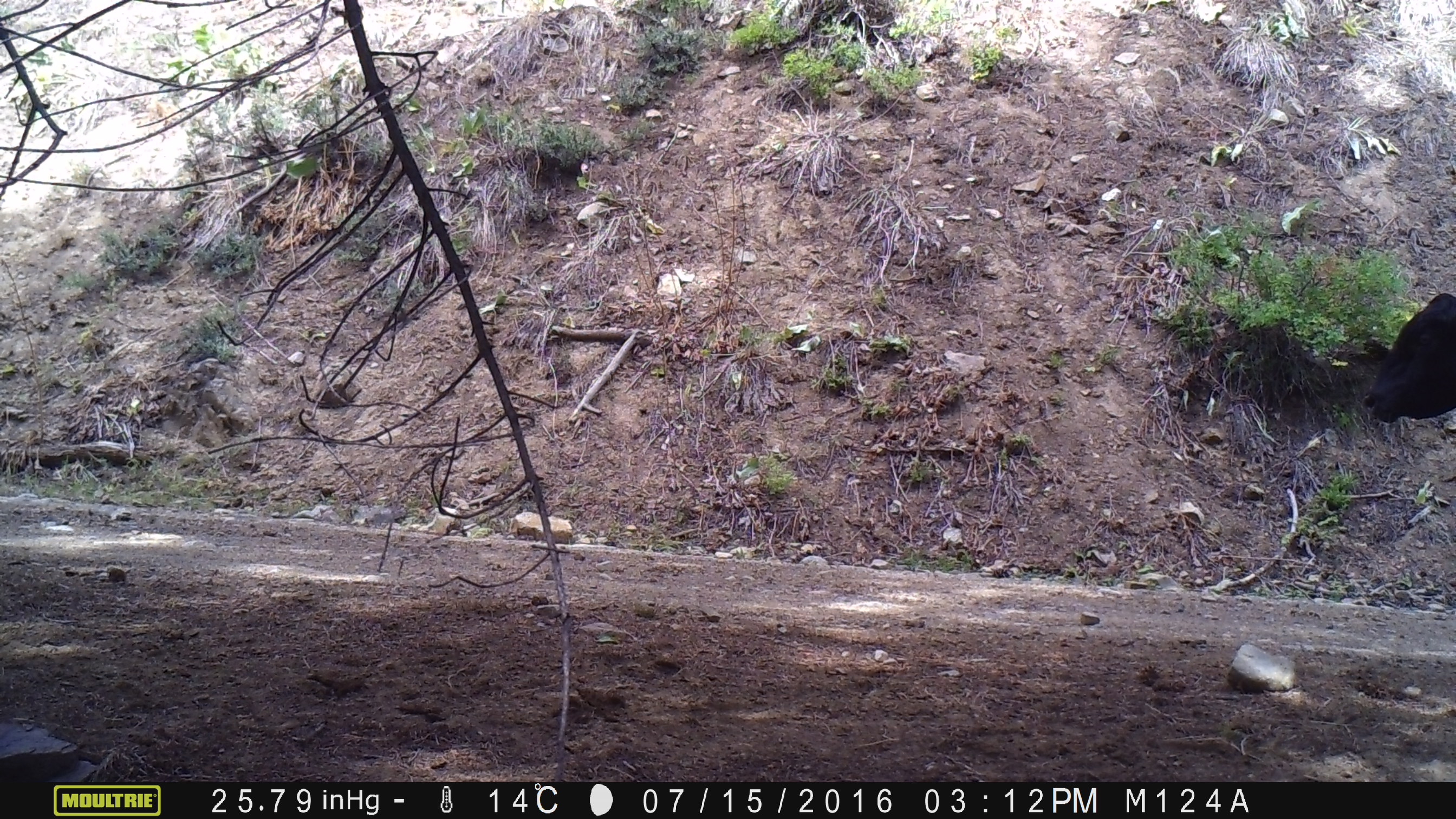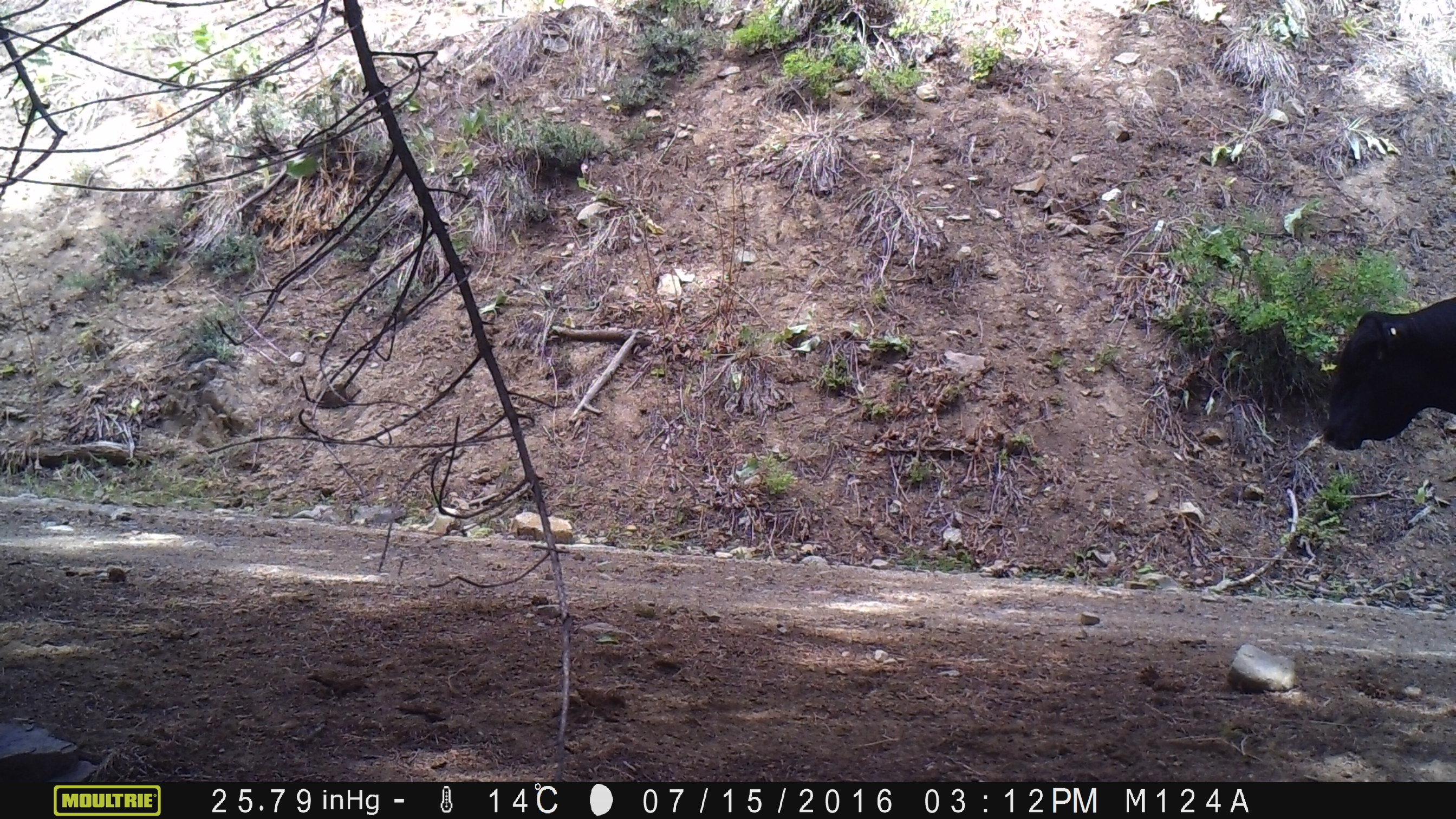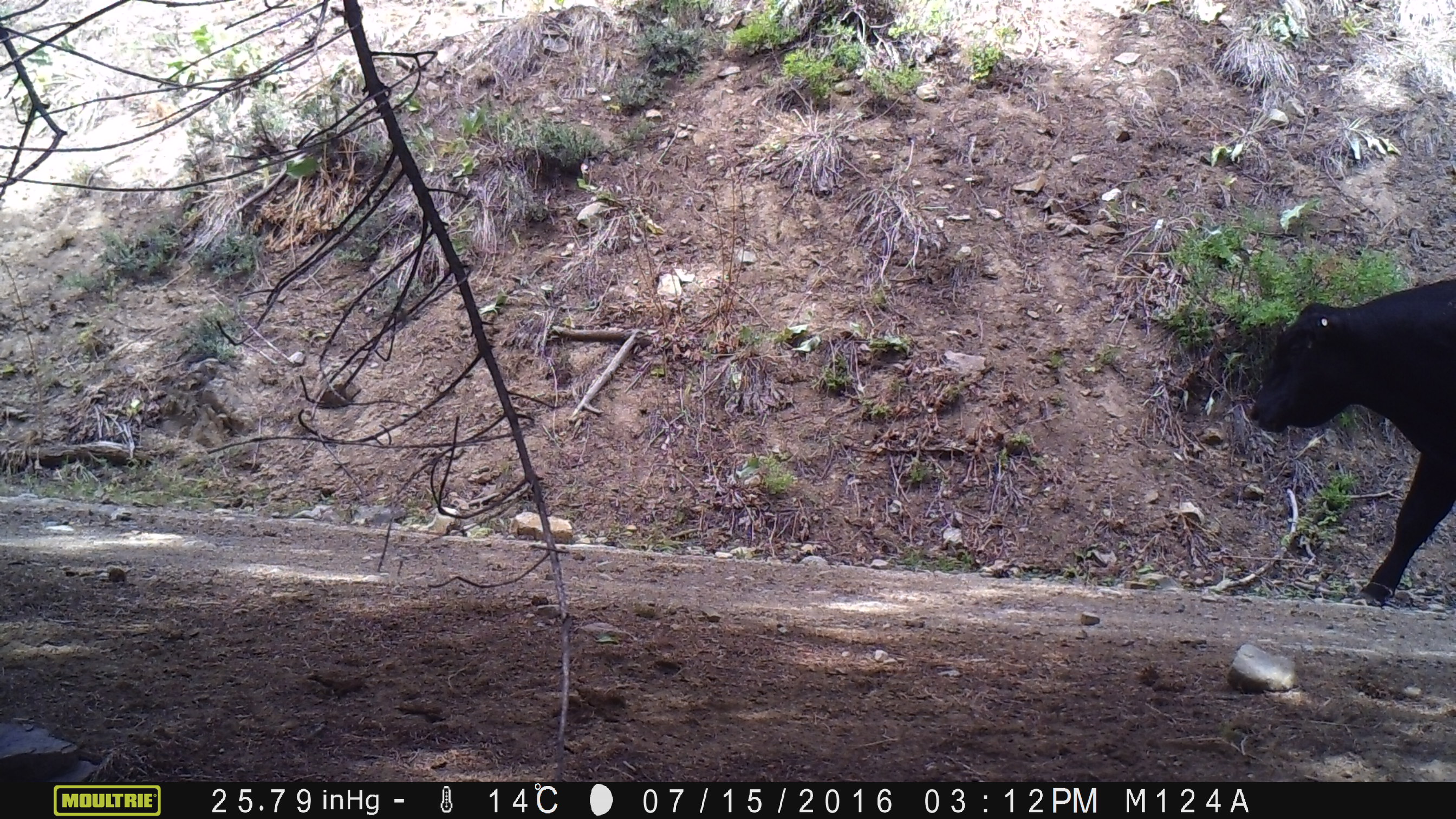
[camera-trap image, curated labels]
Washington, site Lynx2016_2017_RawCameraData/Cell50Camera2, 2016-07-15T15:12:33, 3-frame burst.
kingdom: Animalia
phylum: Chordata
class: Mammalia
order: Artiodactyla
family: Bovidae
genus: Bos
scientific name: Bos taurus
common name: domestic cattle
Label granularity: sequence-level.